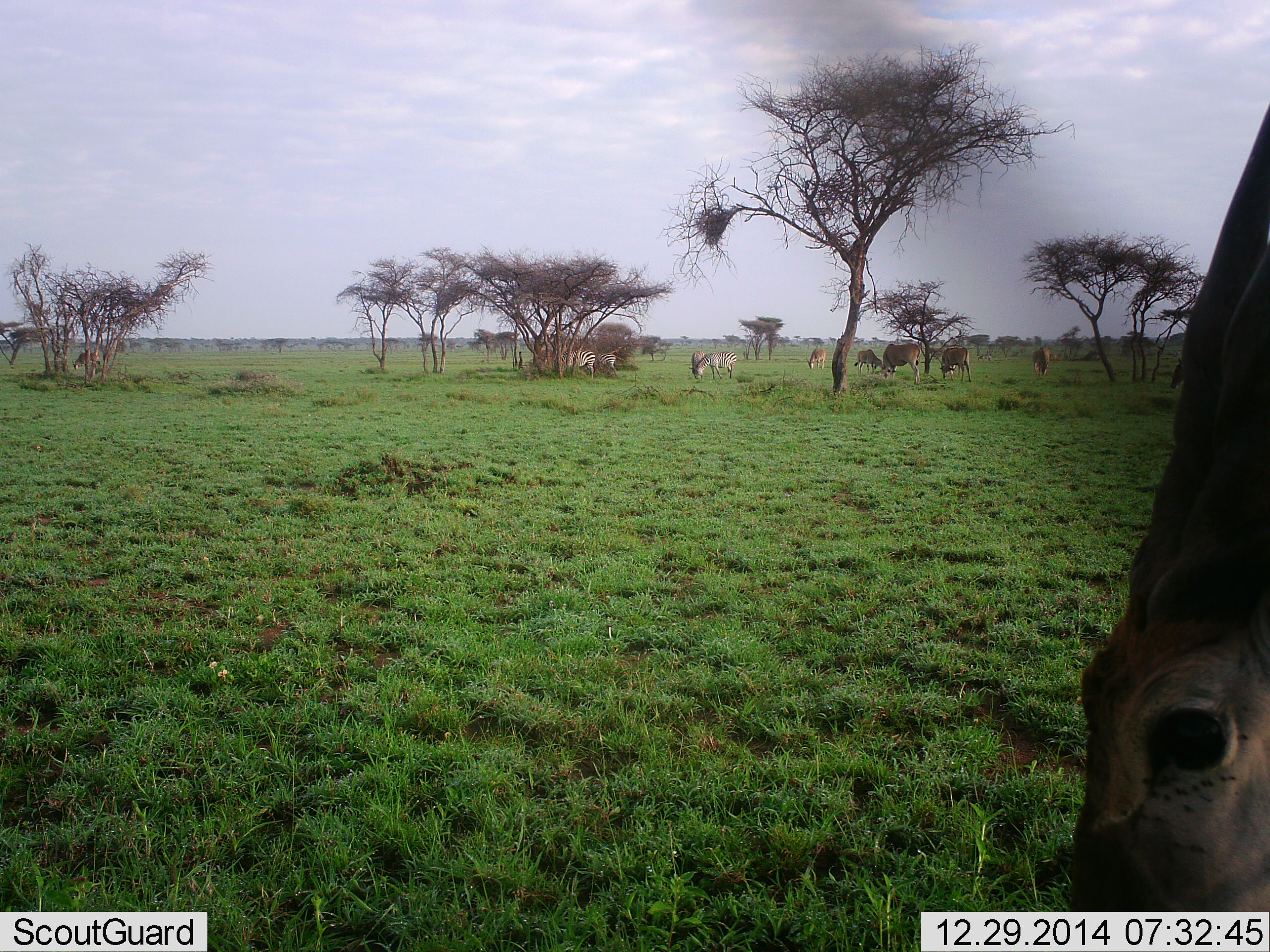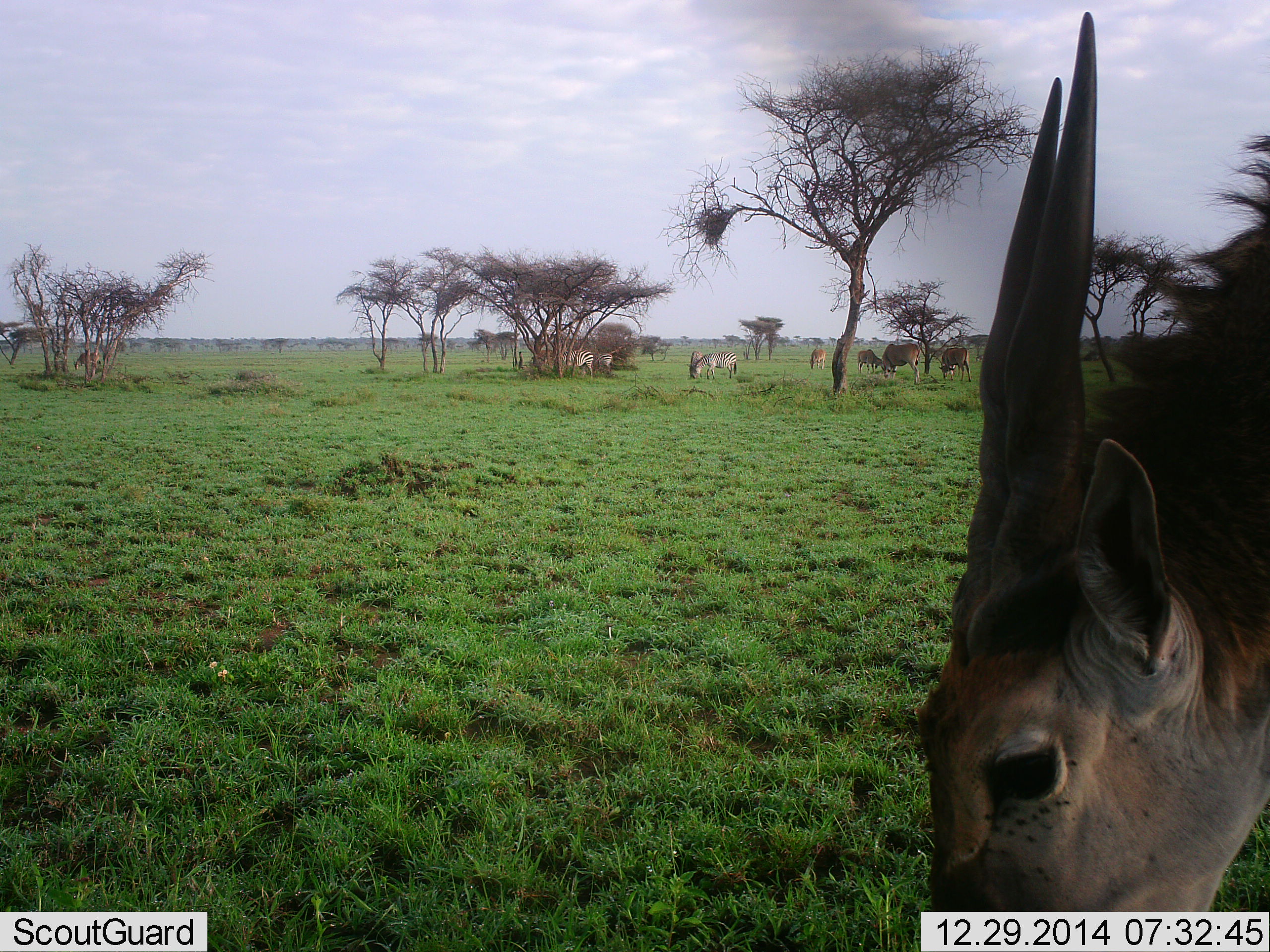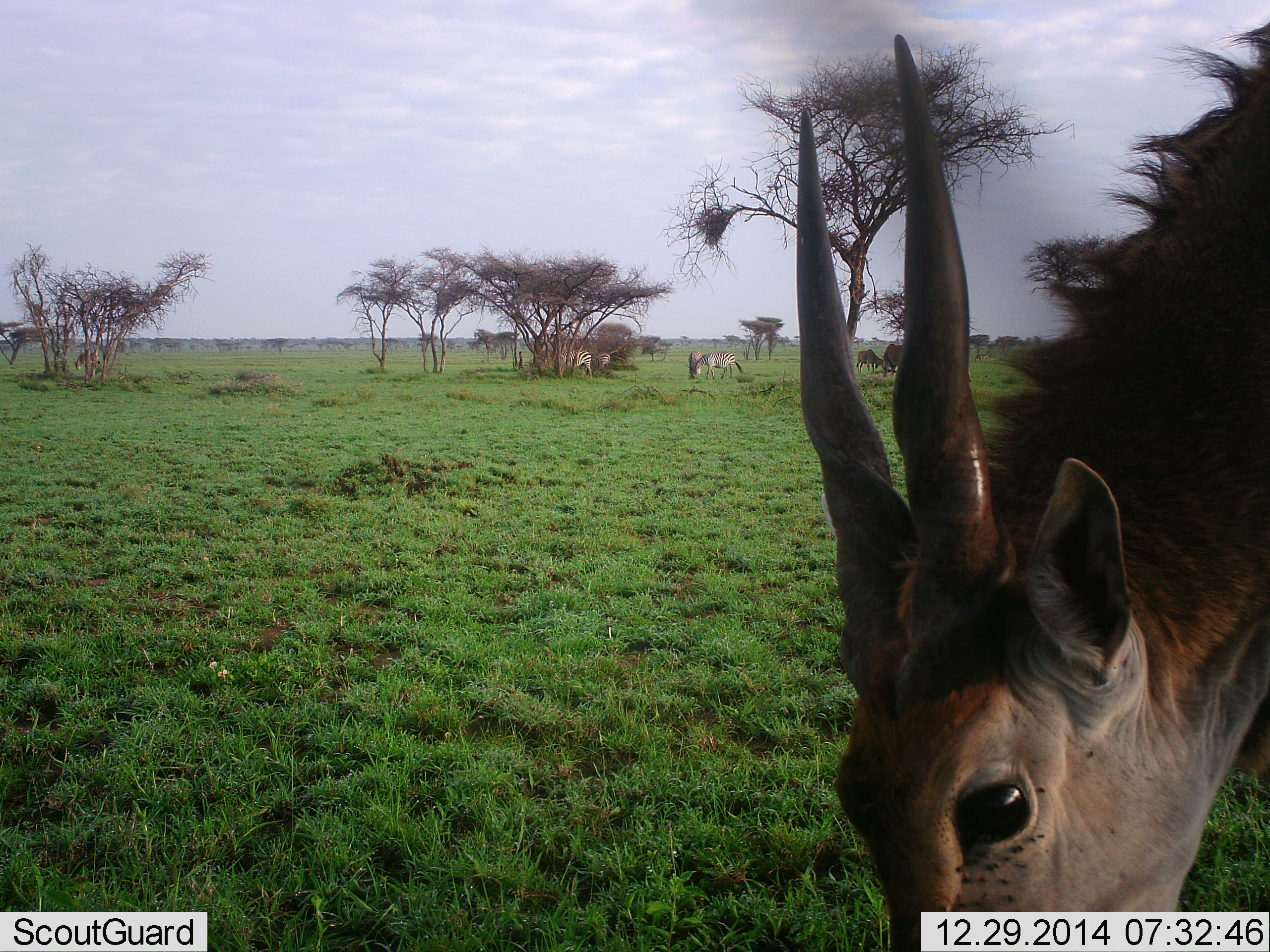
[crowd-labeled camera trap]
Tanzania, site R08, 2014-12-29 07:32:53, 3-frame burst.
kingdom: Animalia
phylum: Chordata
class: Mammalia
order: Artiodactyla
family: Bovidae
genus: Tragelaphus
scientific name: Tragelaphus oryx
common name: eland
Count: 7.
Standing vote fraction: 54%.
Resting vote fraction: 8%.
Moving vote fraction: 8%.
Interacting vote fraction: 8%.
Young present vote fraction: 8%.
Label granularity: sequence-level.